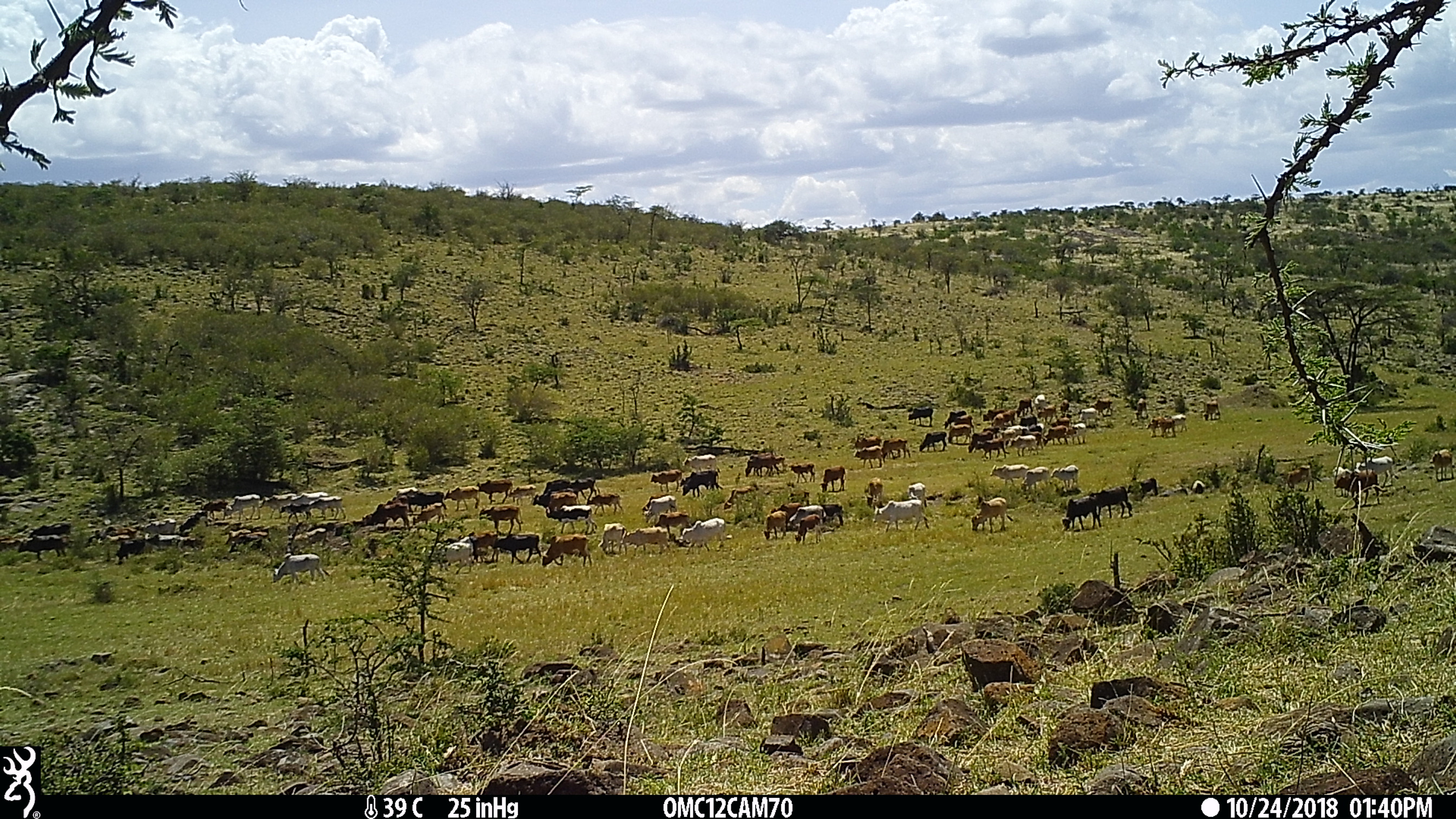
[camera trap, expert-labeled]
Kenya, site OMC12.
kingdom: Animalia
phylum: Chordata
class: Mammalia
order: Artiodactyla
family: Bovidae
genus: Bos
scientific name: Bos taurus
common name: cattle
Cattle (Bos taurus).